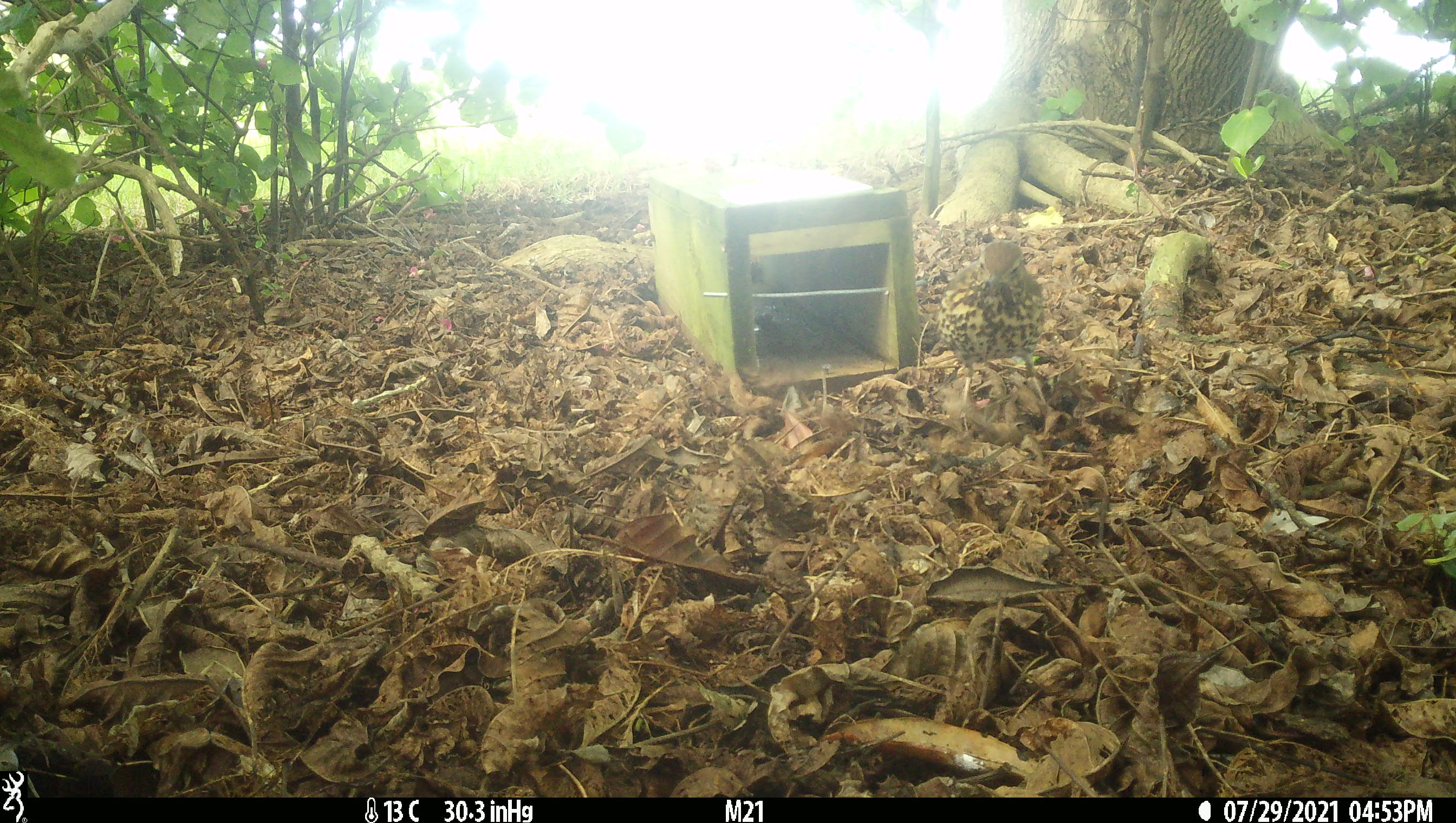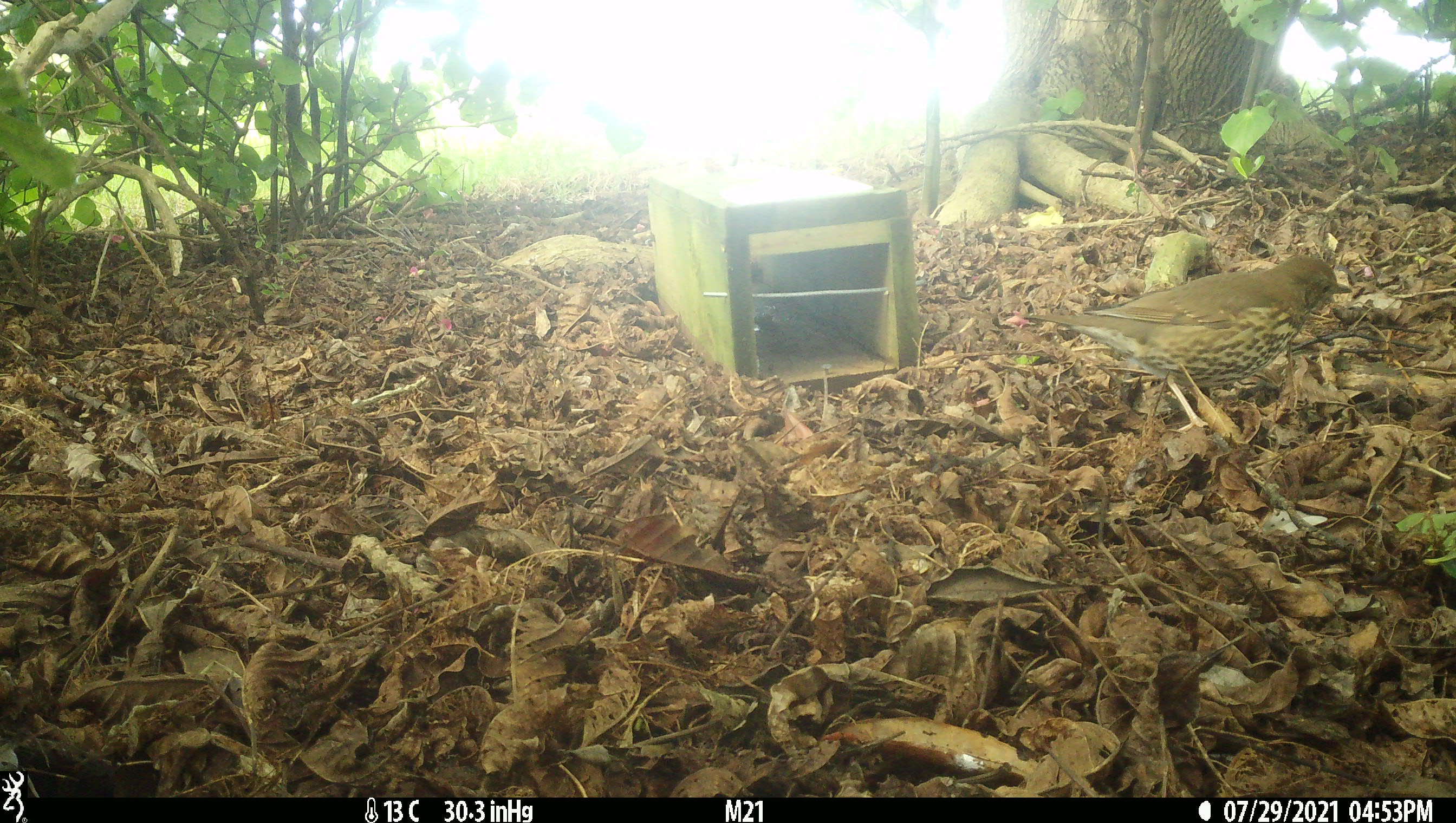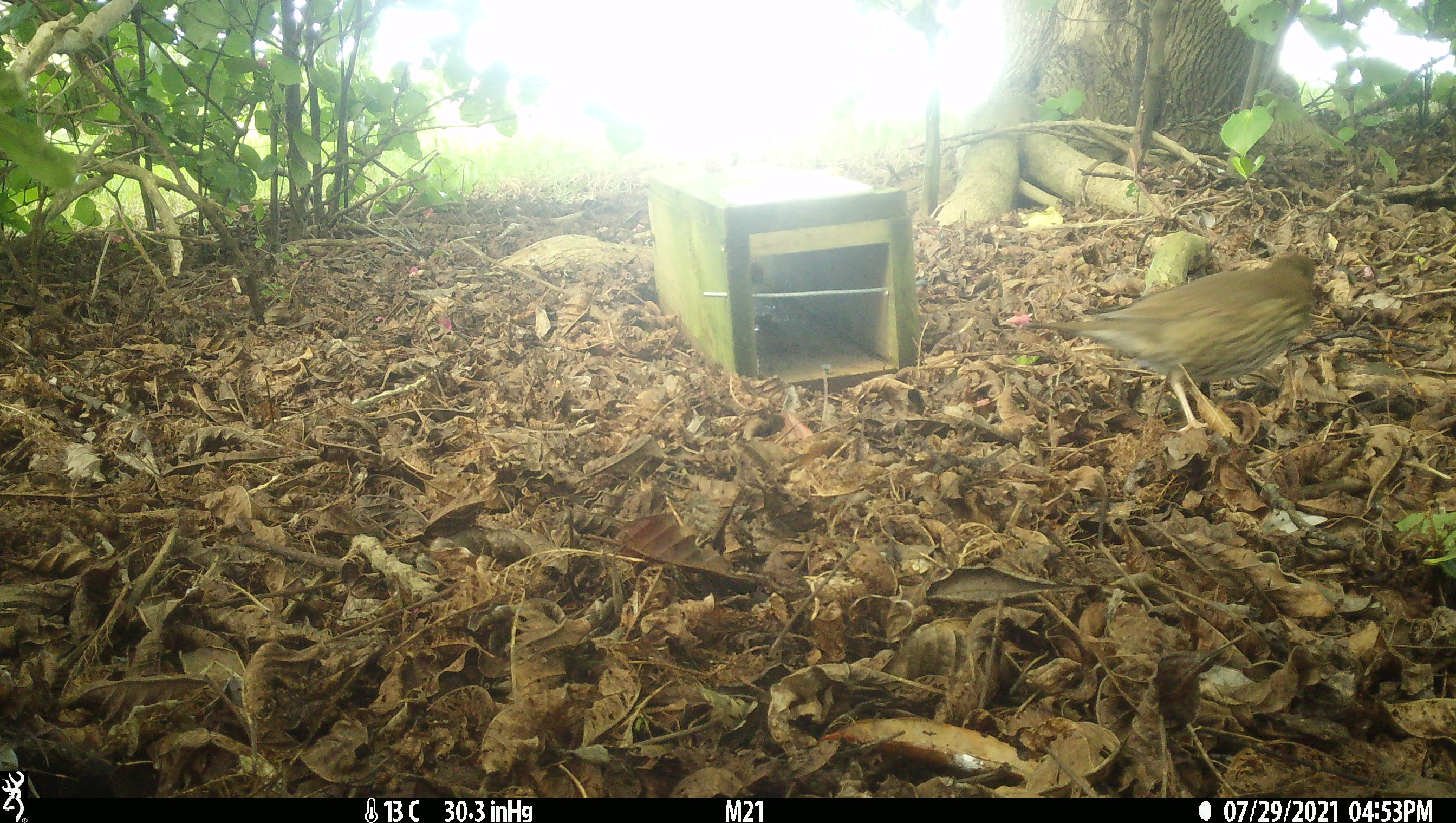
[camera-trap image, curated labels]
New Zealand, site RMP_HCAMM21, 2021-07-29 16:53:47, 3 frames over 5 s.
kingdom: Animalia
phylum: Chordata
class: Aves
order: Passeriformes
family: Turdidae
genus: Turdus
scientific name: Turdus philomelos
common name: song thrush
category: thrush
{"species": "thrush (song thrush) (Turdus philomelos)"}